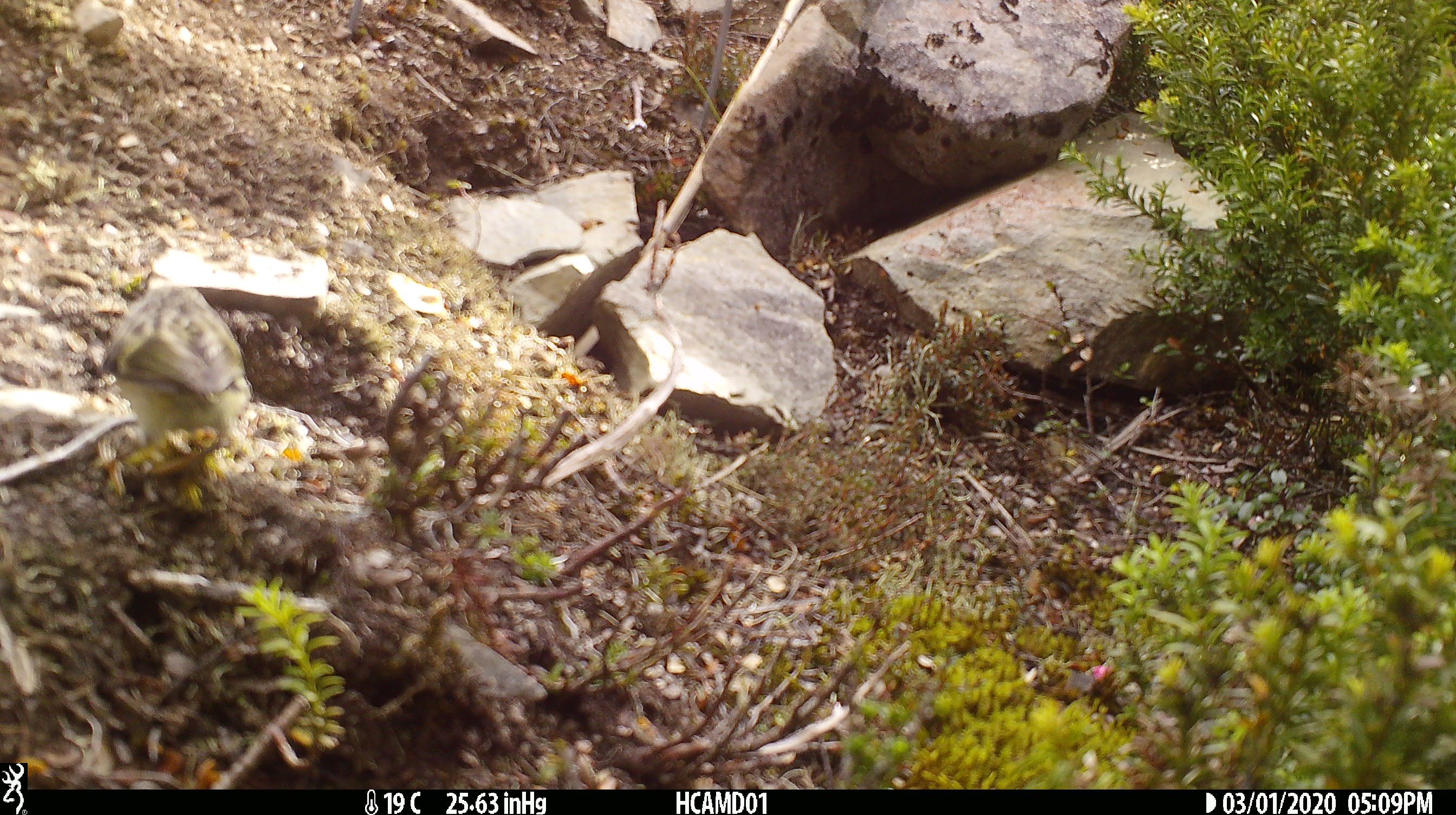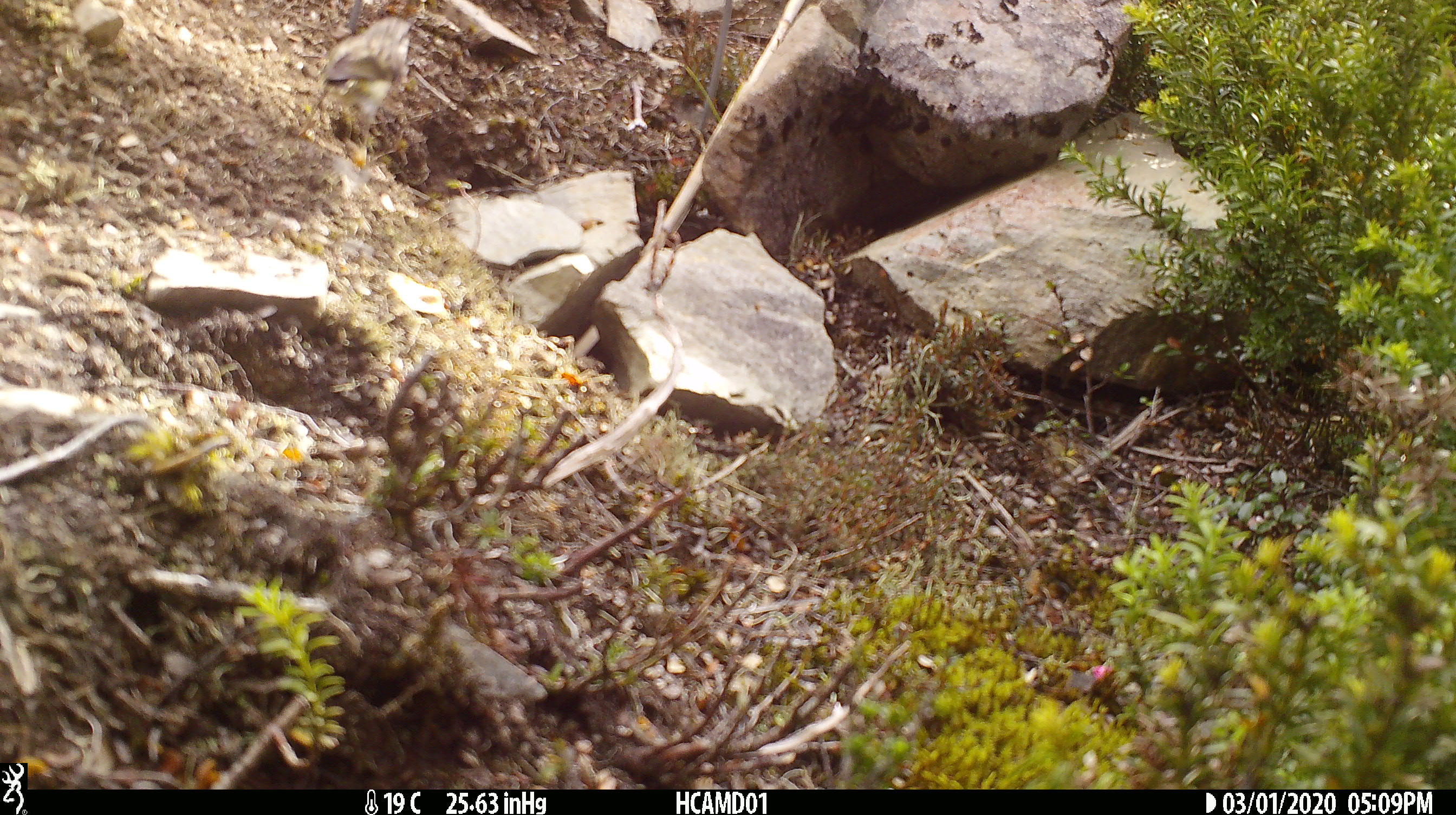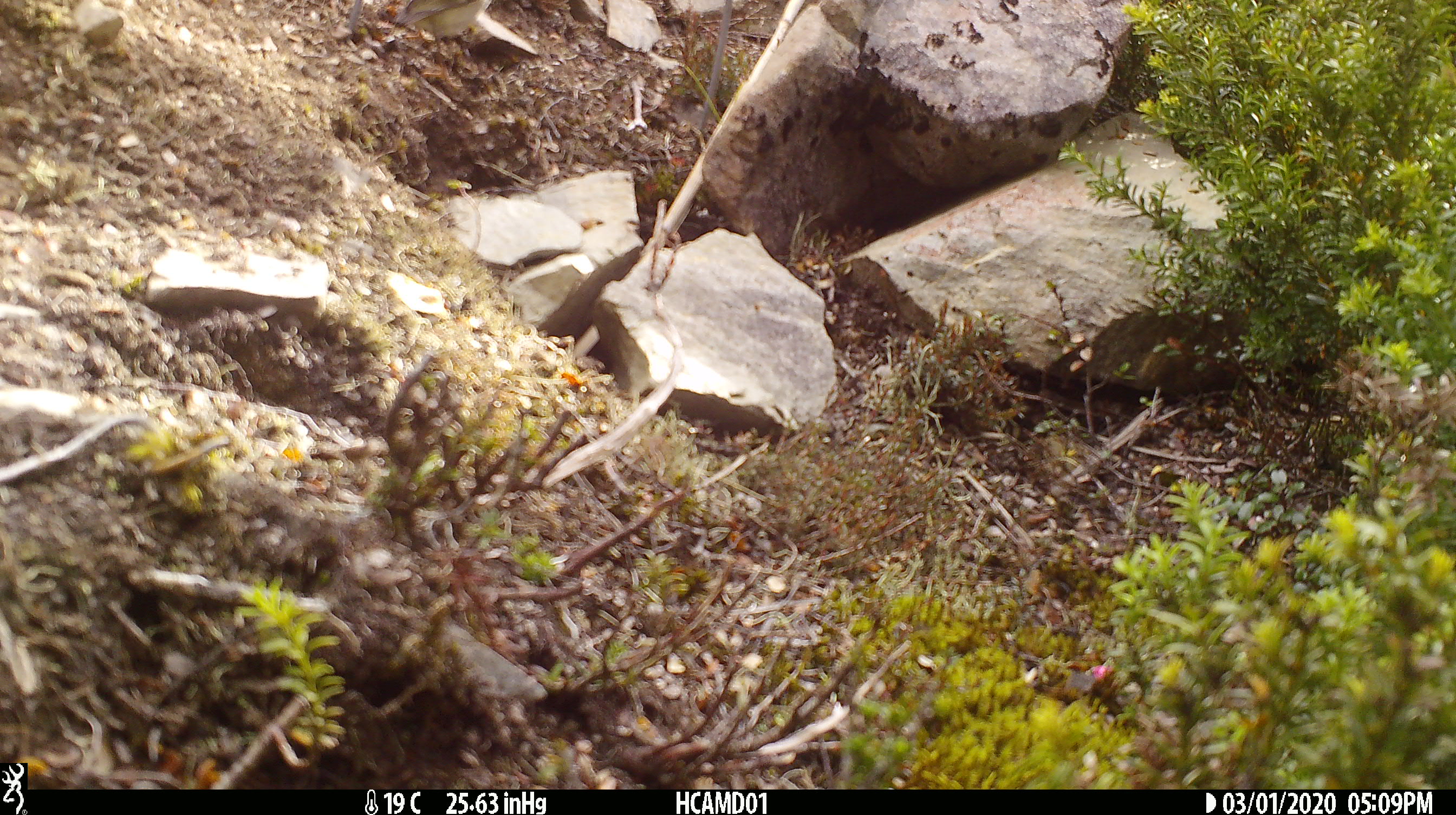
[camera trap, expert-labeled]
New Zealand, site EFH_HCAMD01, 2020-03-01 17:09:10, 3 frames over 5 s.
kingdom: Animalia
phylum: Chordata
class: Aves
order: Passeriformes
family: Acanthisittidae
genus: Acanthisitta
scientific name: Acanthisitta chloris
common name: rifleman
Rifleman (Acanthisitta chloris).